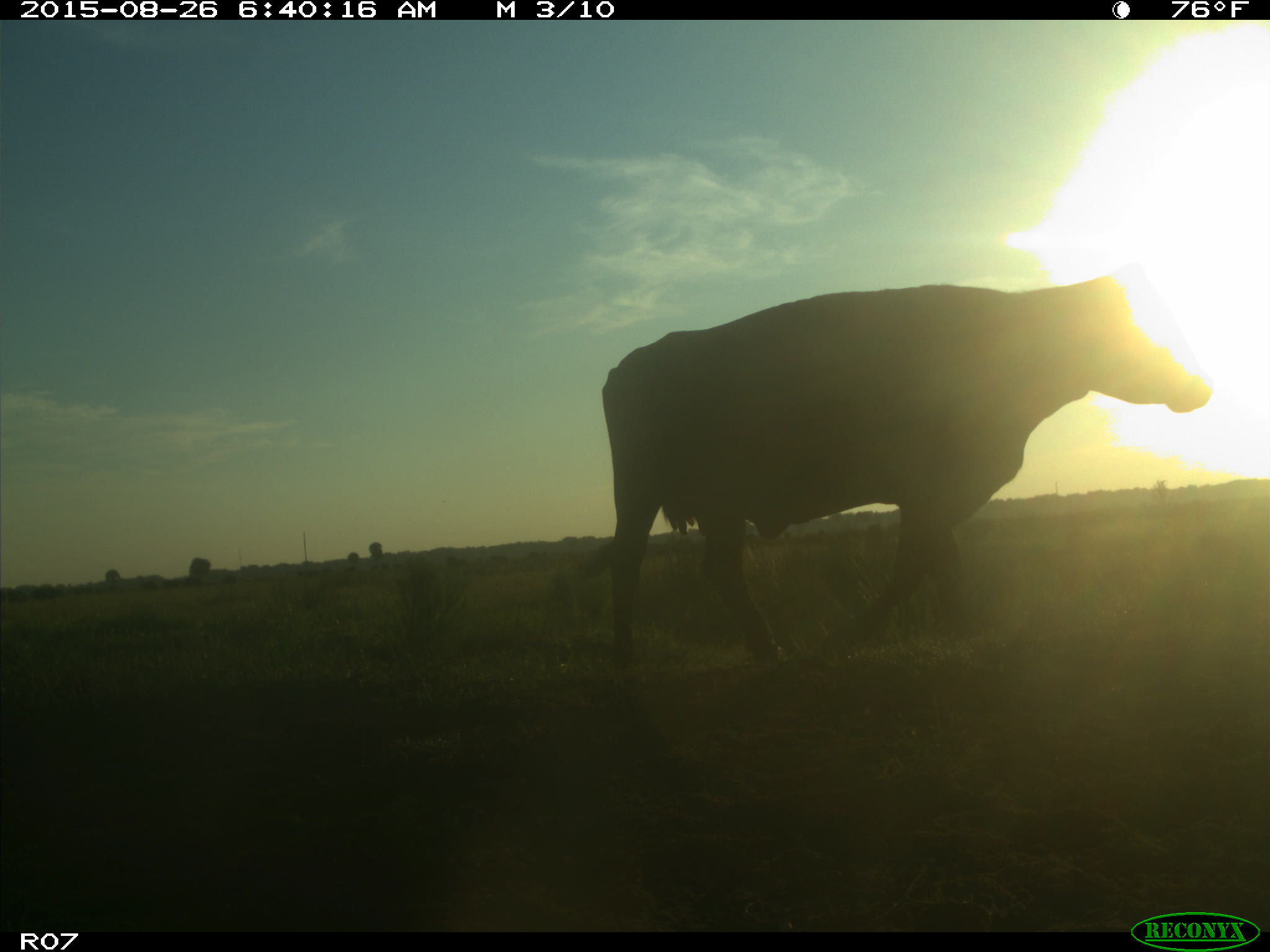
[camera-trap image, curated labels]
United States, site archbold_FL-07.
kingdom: Animalia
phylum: Chordata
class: Mammalia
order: Artiodactyla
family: Bovidae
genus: Bos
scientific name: Bos taurus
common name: domestic cow